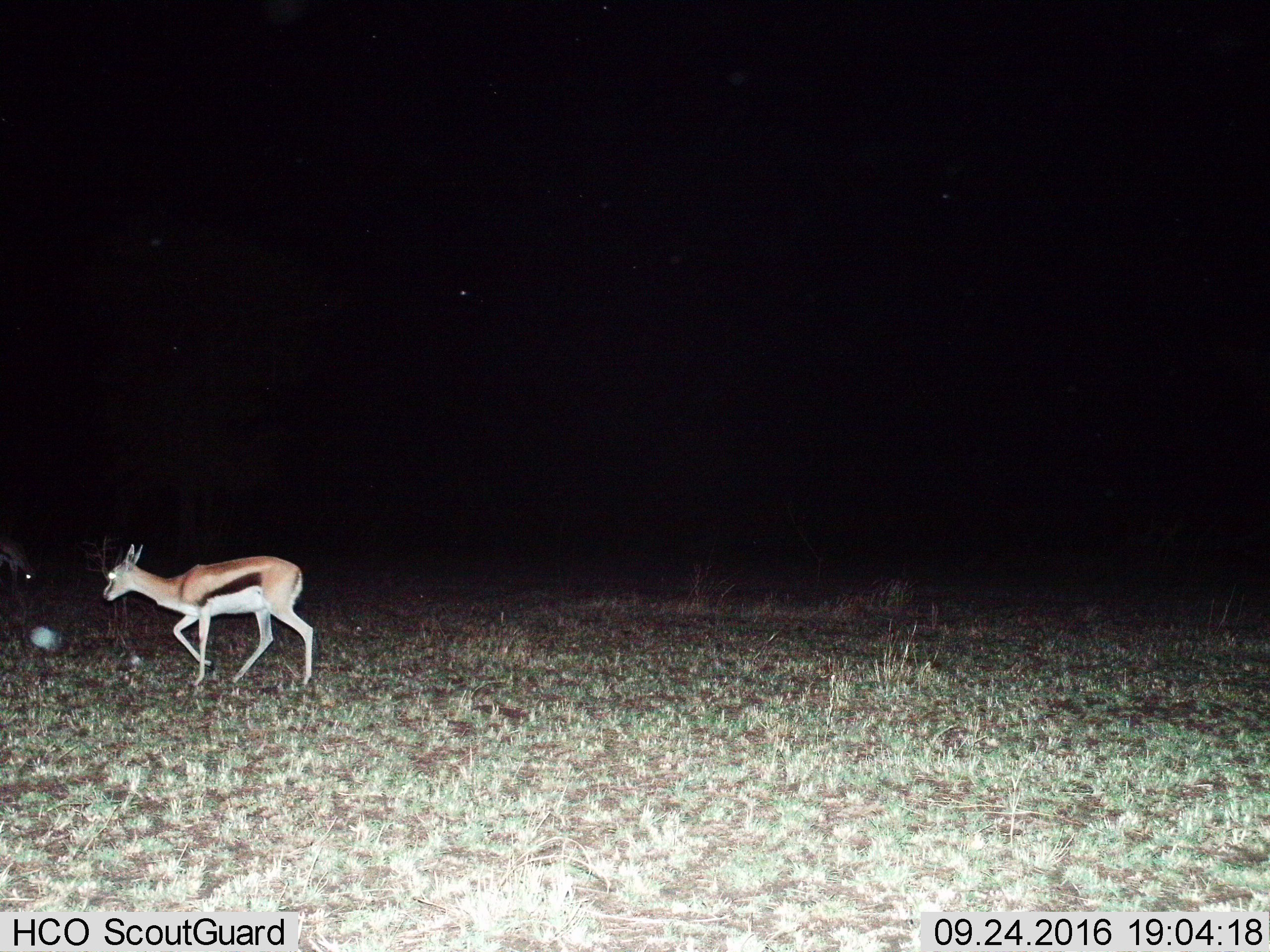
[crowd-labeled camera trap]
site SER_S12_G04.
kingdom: Animalia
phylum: Chordata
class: Mammalia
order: Artiodactyla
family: Bovidae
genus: Eudorcas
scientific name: Eudorcas thomsonii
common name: thomson's gazelle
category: gazellethomsons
Gazellethomsons (thomson's gazelle) (Eudorcas thomsonii), count 2. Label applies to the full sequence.